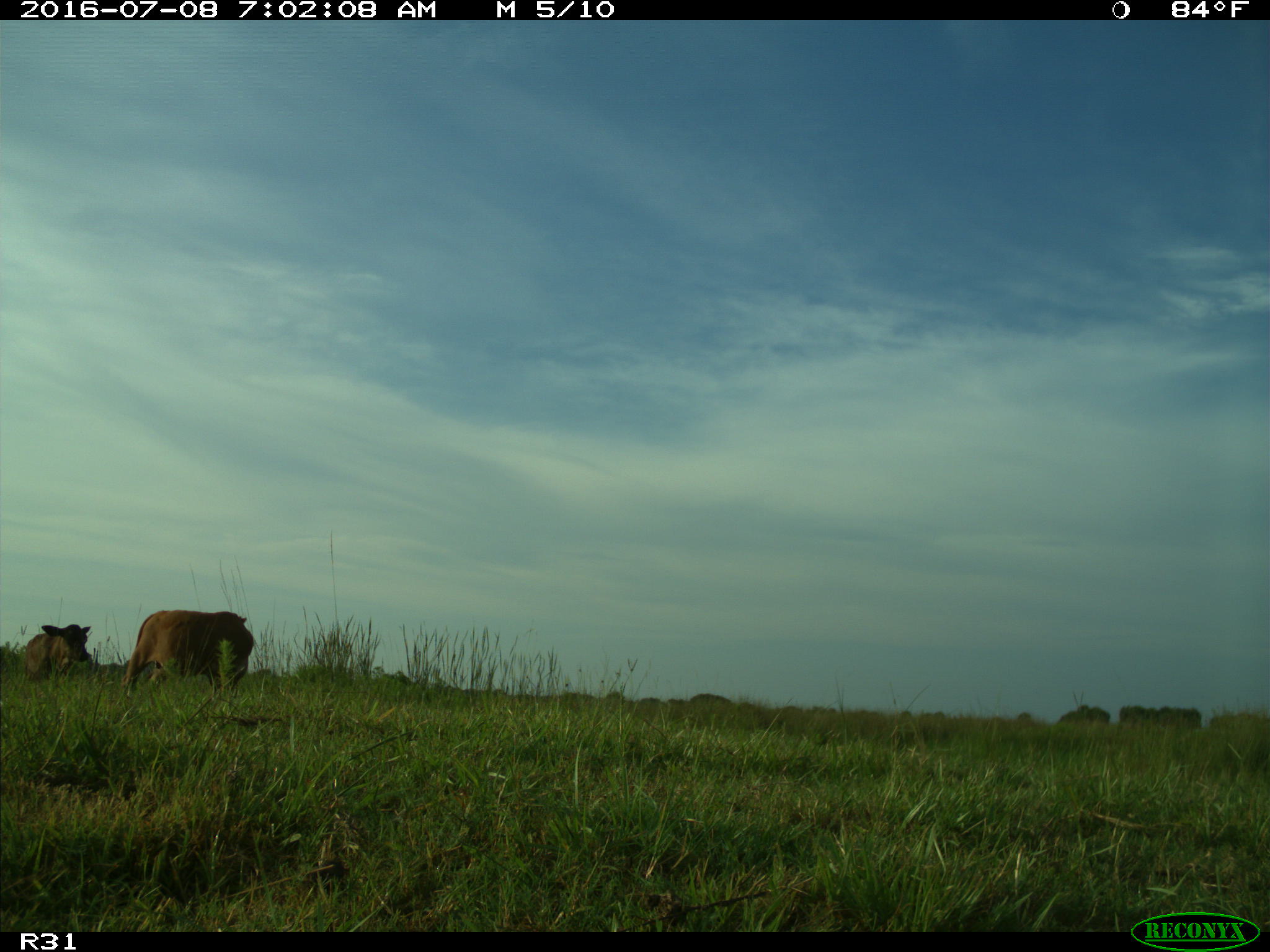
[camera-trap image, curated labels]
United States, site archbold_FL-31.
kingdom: Animalia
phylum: Chordata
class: Mammalia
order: Artiodactyla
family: Bovidae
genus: Bos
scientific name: Bos taurus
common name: domestic cow